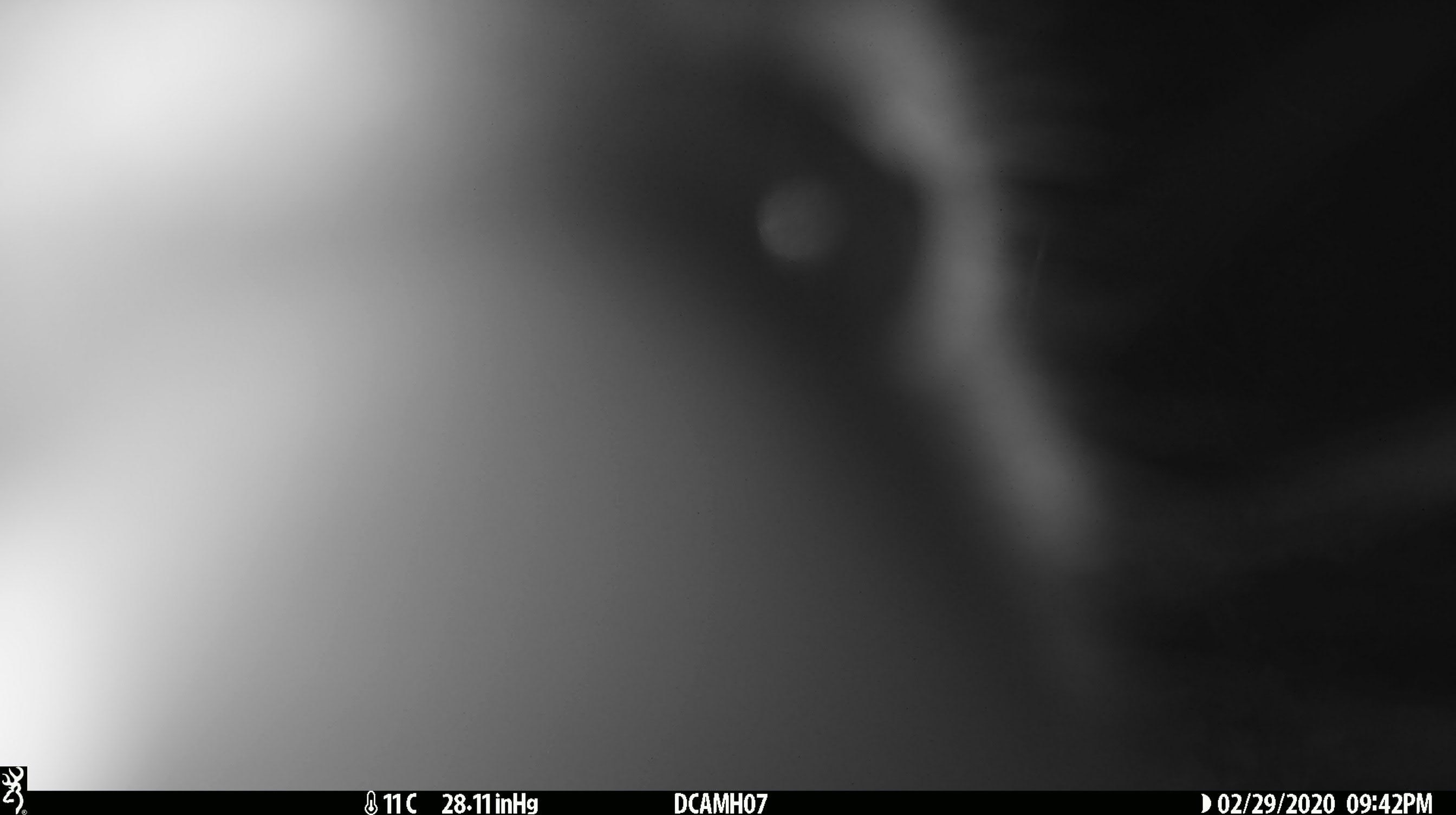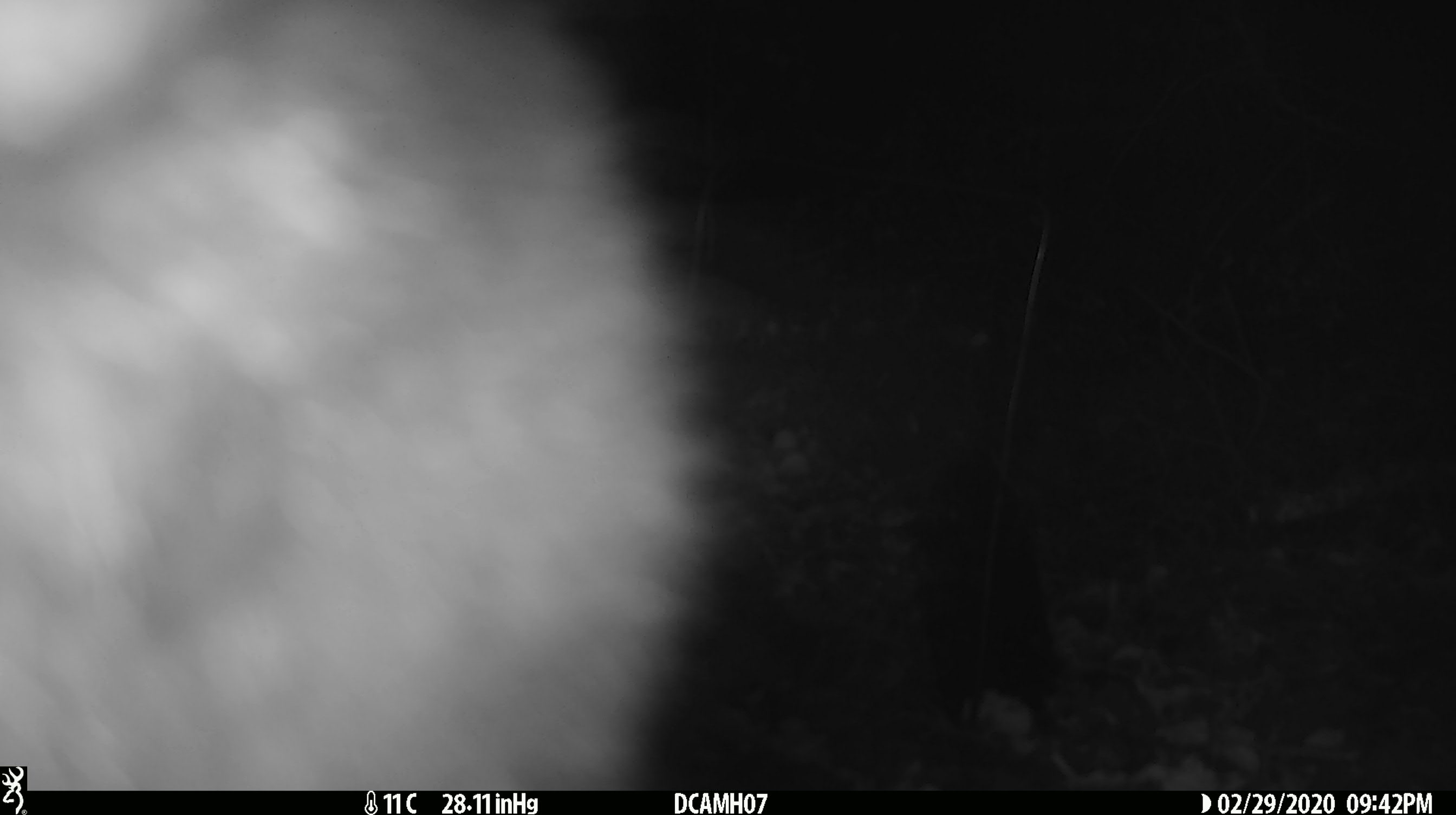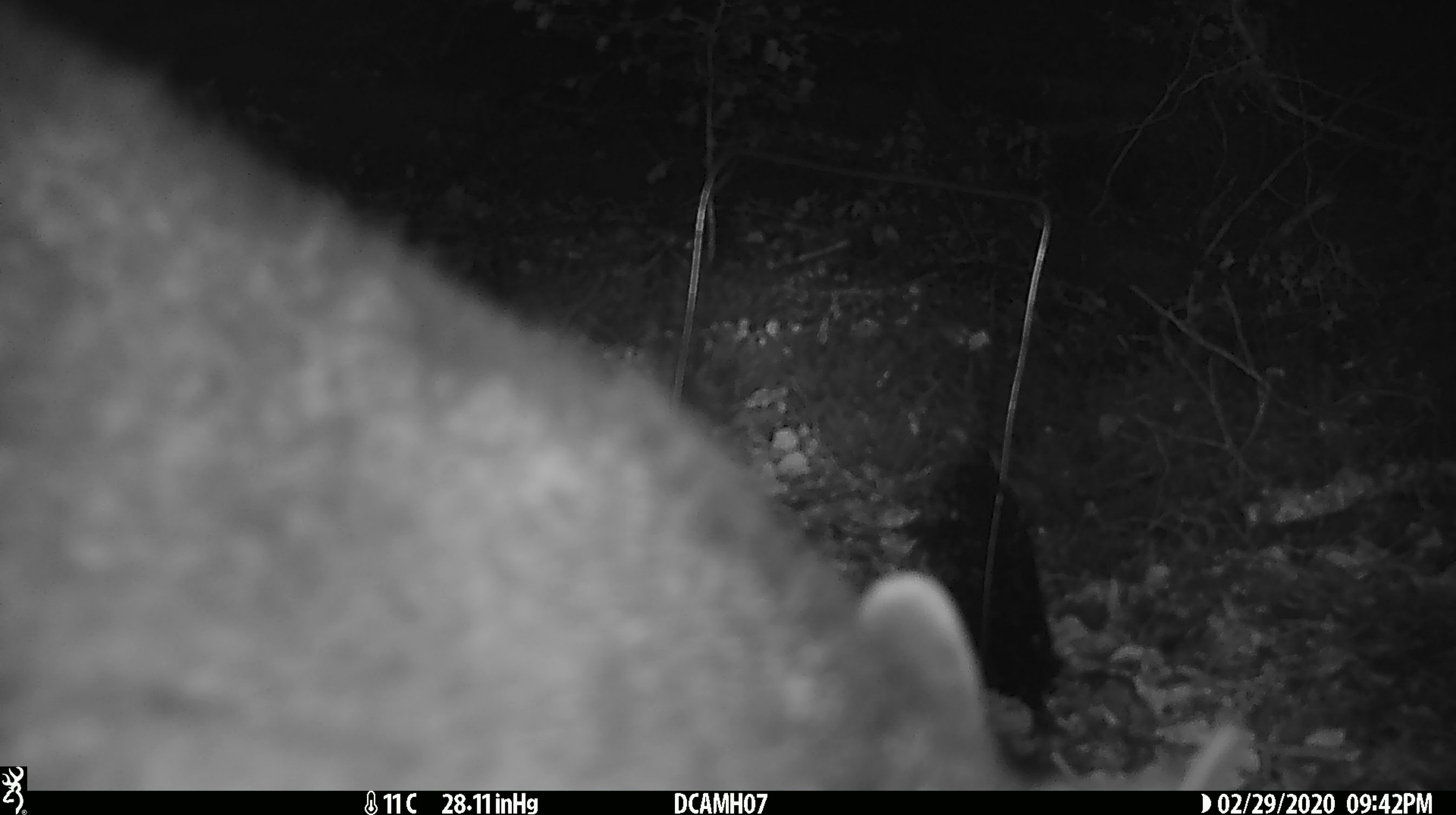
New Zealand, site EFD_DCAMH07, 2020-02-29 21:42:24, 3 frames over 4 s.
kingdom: Animalia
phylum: Chordata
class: Mammalia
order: Diprotodontia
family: Phalangeridae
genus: Trichosurus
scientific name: Trichosurus vulpecula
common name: common brushtail possum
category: possum